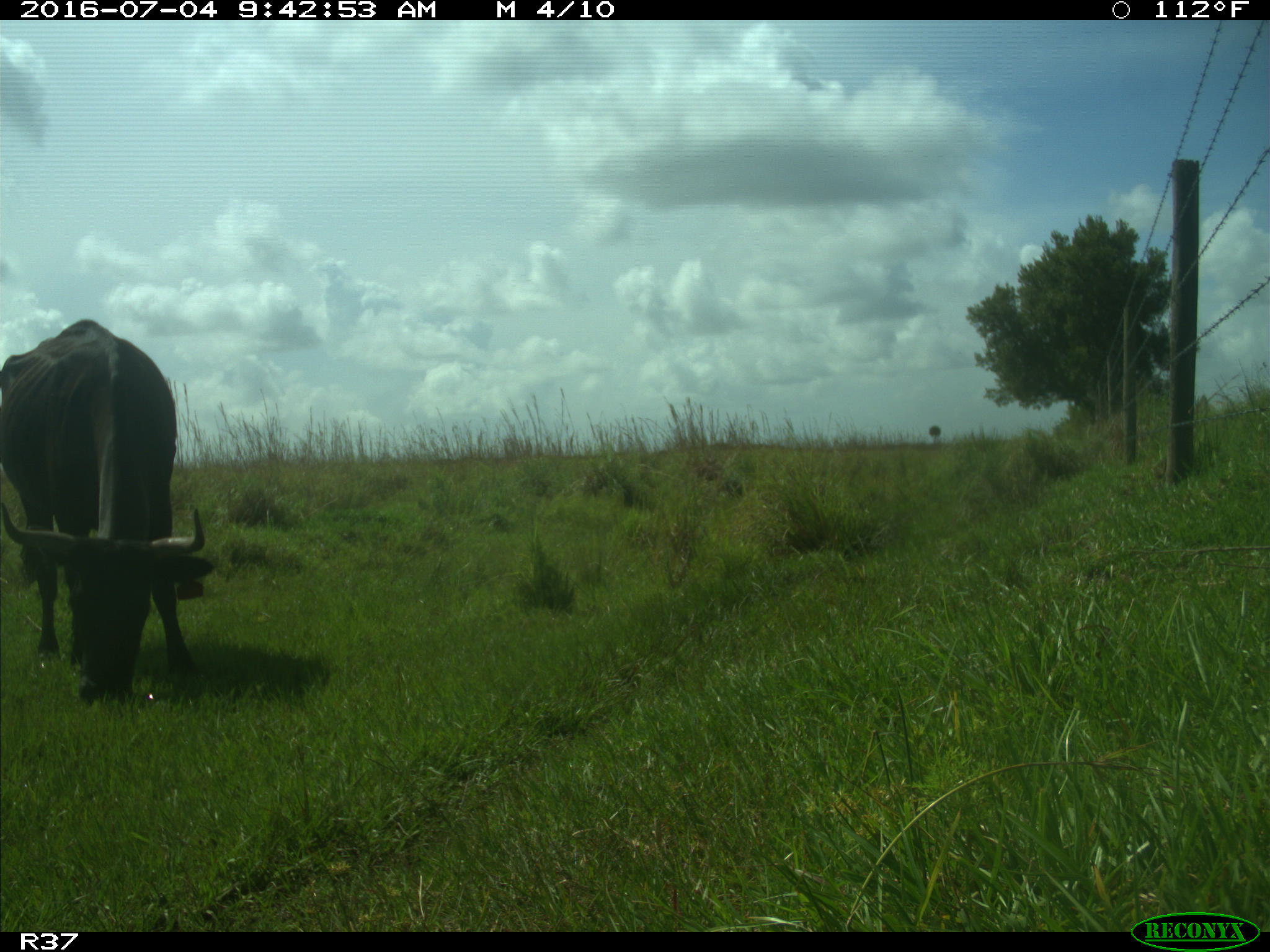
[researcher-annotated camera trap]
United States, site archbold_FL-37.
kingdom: Animalia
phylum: Chordata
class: Mammalia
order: Artiodactyla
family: Bovidae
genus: Bos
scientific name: Bos taurus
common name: domestic cow